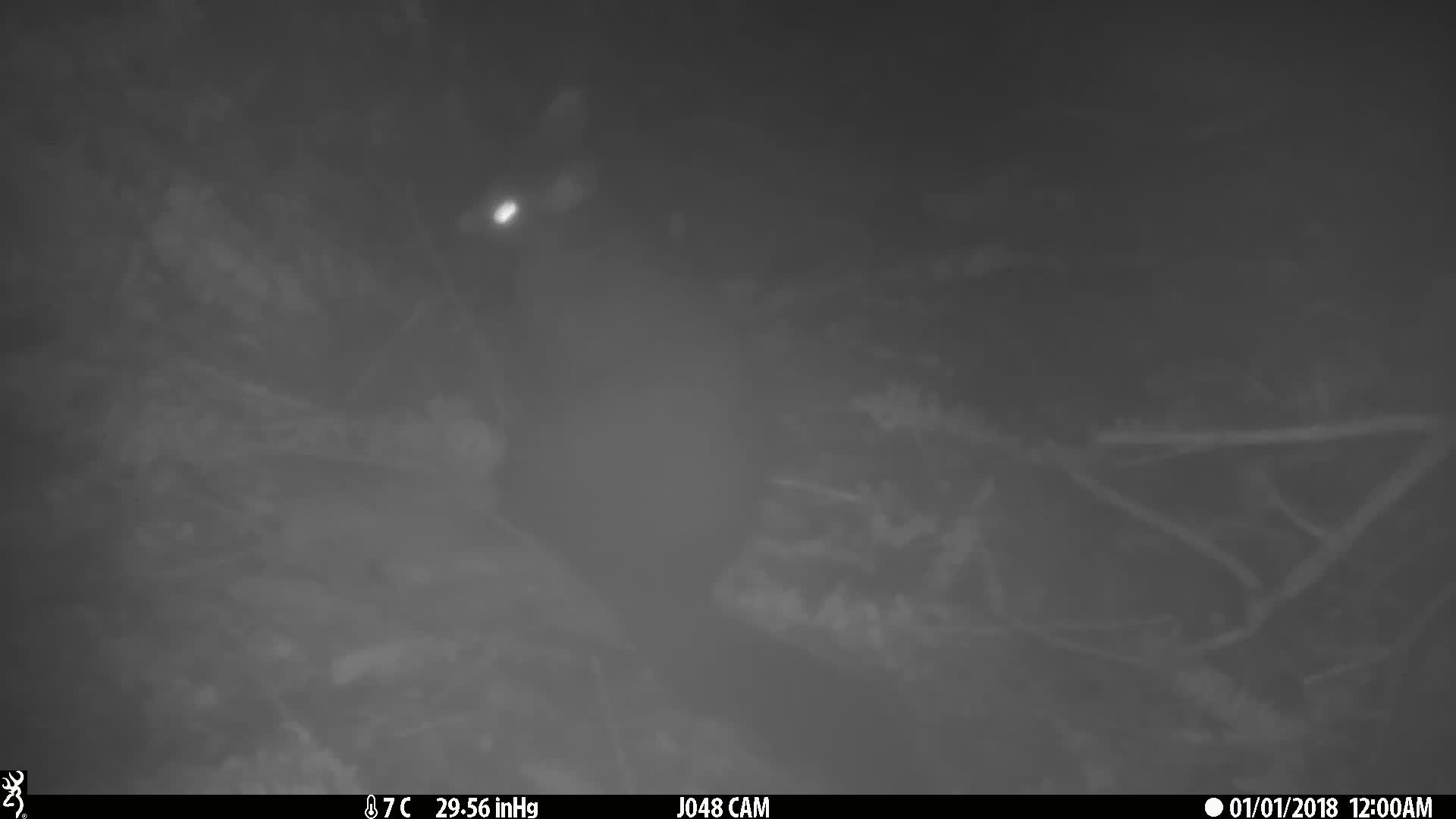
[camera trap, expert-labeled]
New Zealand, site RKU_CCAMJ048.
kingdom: Animalia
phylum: Chordata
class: Mammalia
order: Diprotodontia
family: Phalangeridae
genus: Trichosurus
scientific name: Trichosurus vulpecula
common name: common brushtail possum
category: possum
Possum (common brushtail possum) (Trichosurus vulpecula).